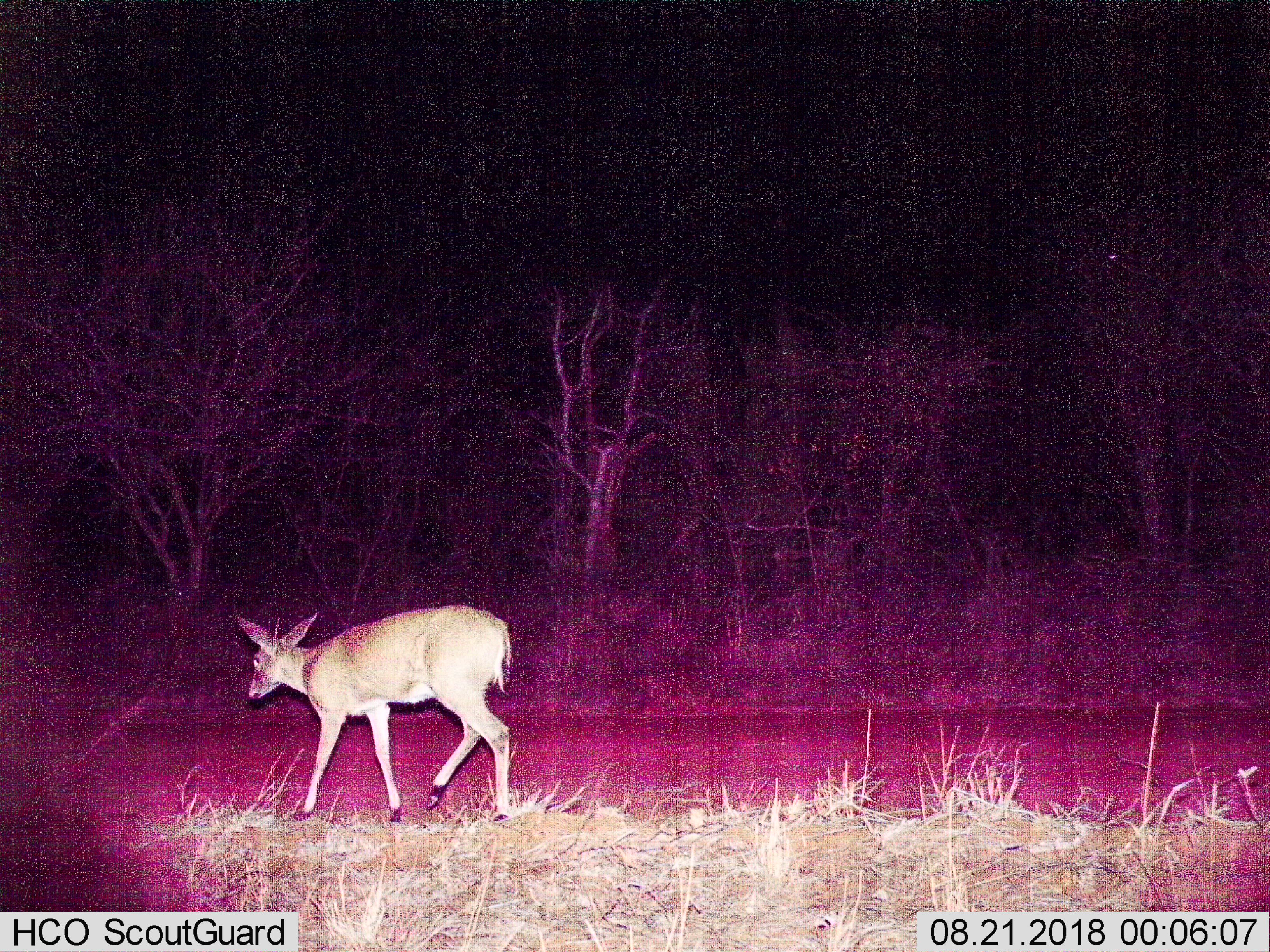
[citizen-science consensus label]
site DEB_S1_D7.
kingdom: Animalia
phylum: Chordata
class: Mammalia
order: Artiodactyla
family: Bovidae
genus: Sylvicapra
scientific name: Sylvicapra grimmia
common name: common duiker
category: duikercommongrey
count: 1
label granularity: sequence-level